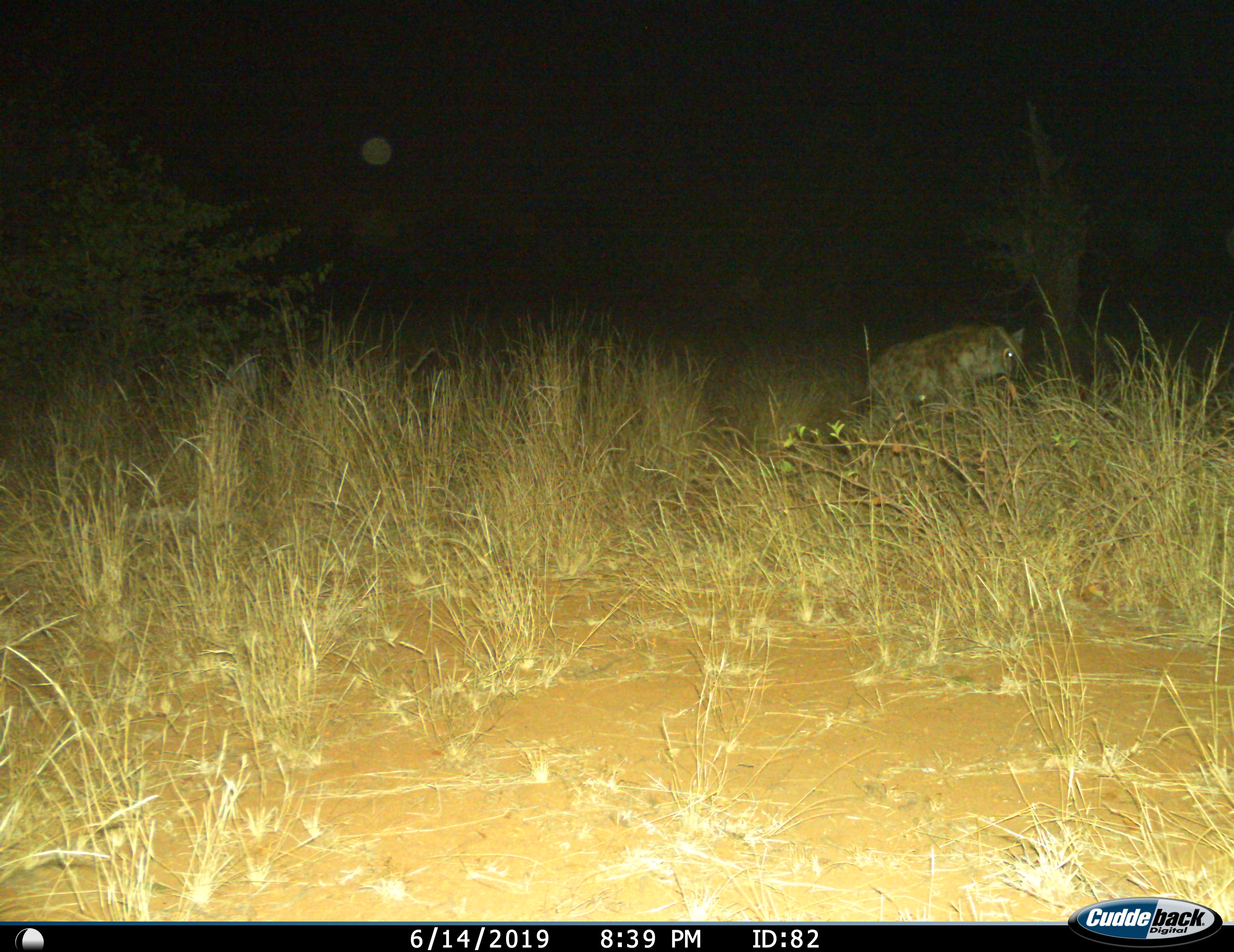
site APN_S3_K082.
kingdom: Animalia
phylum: Chordata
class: Mammalia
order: Carnivora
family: Hyaenidae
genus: Crocuta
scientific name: Crocuta crocuta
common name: spotted hyena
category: hyenaspotted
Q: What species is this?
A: Hyenaspotted (spotted hyena) (Crocuta crocuta).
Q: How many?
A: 1.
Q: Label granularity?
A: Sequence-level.